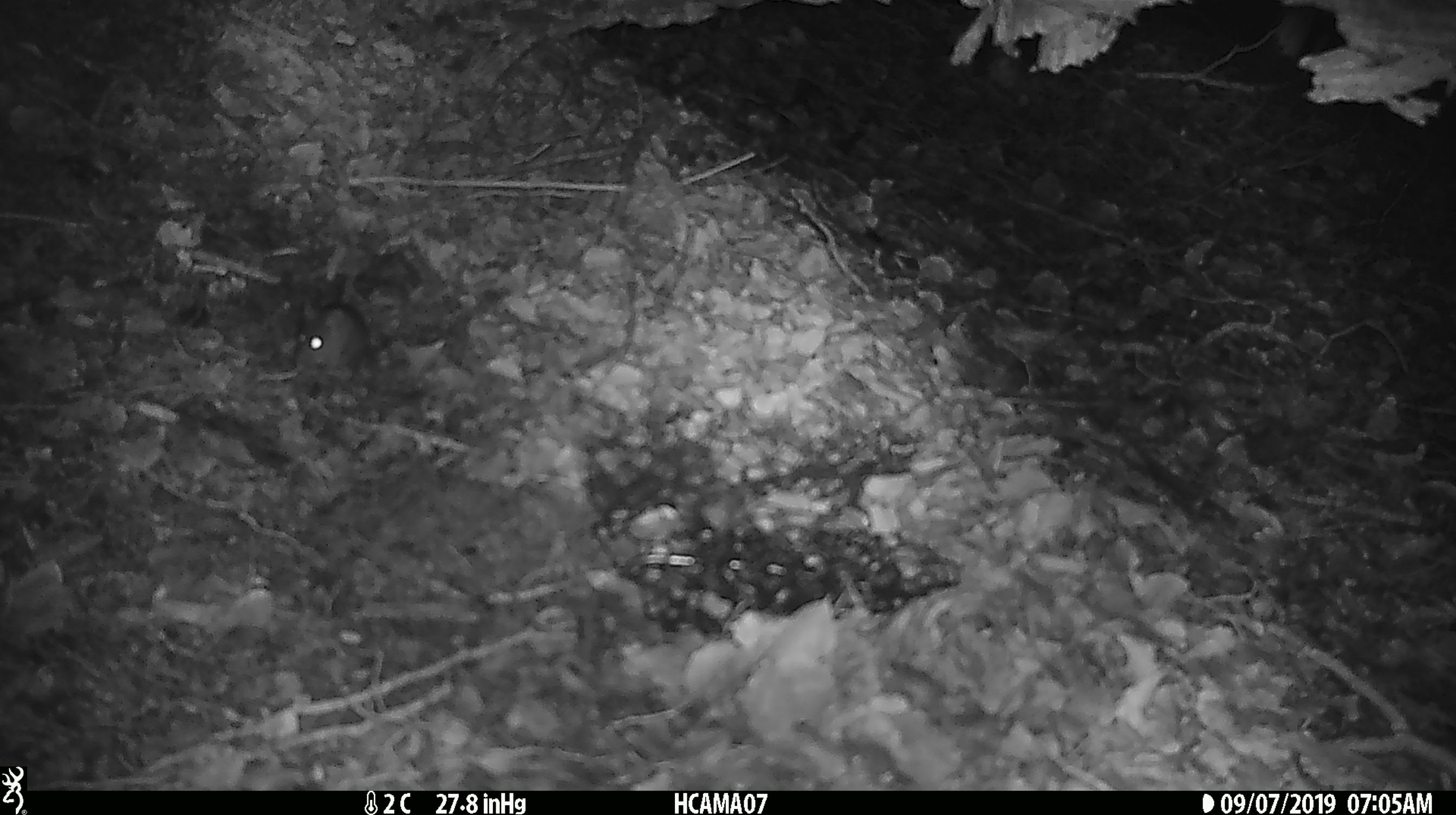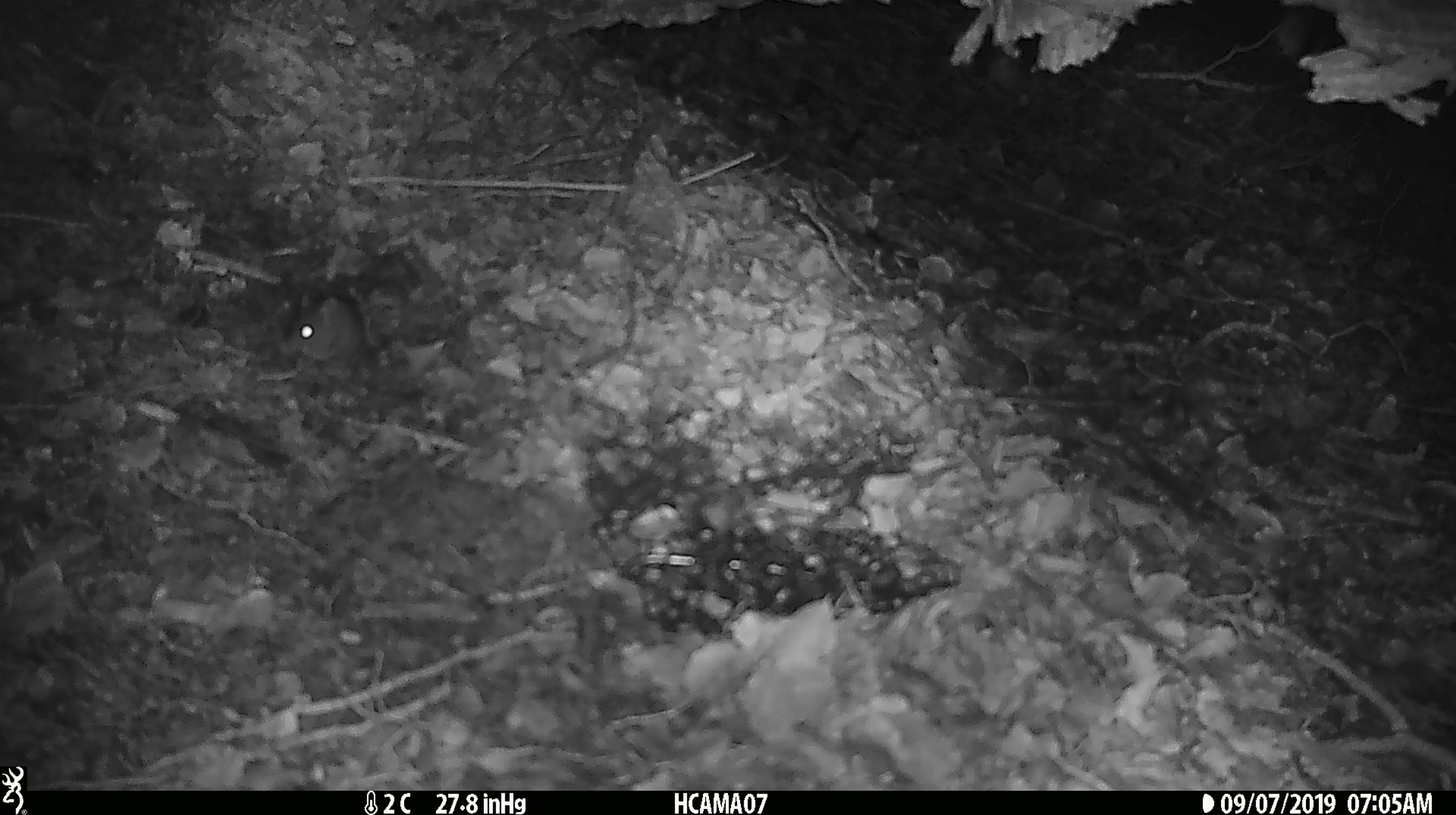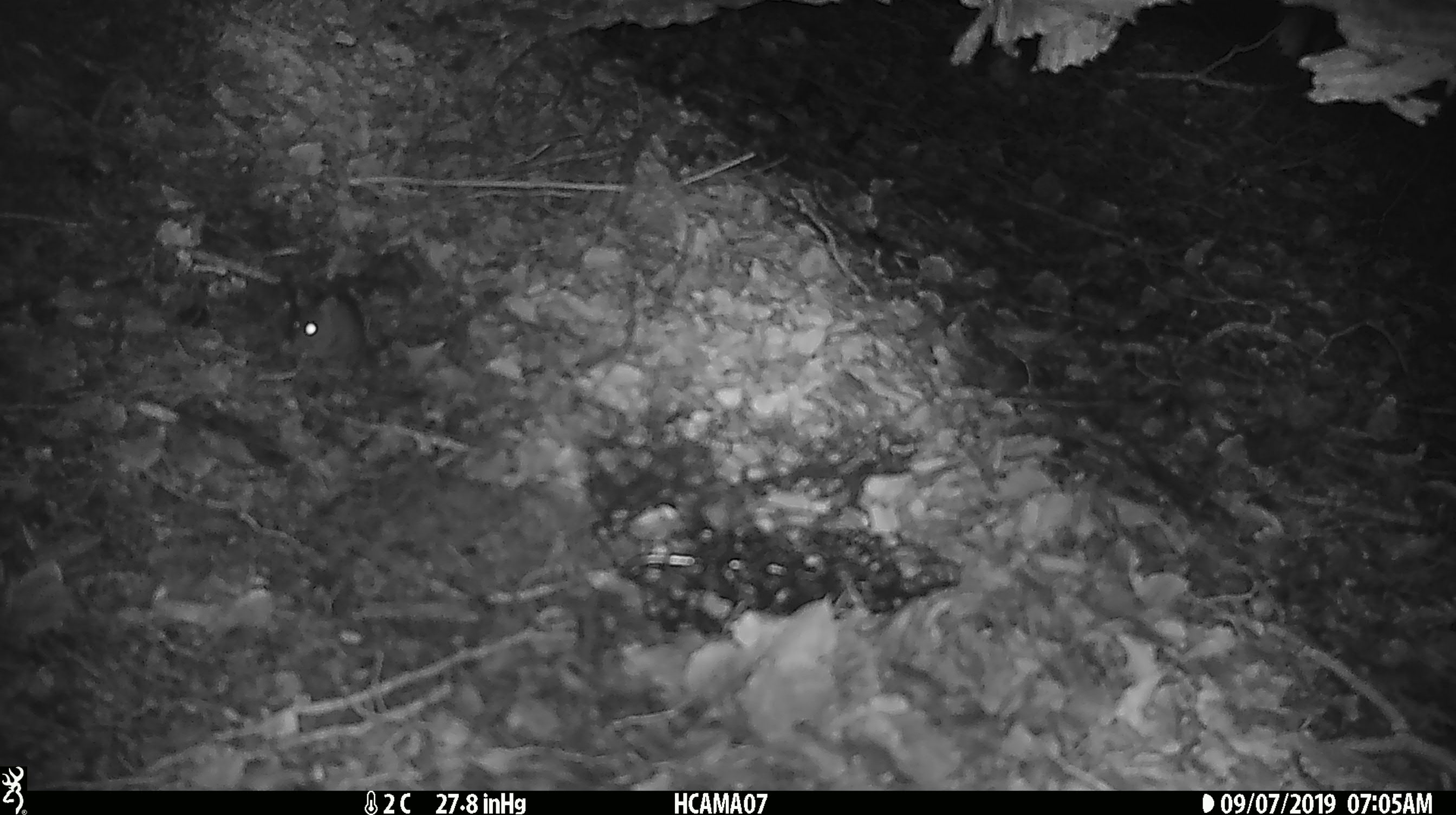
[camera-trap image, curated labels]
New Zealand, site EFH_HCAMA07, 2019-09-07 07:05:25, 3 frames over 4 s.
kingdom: Animalia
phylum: Chordata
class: Mammalia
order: Rodentia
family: Muridae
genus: Mus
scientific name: Mus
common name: mouse